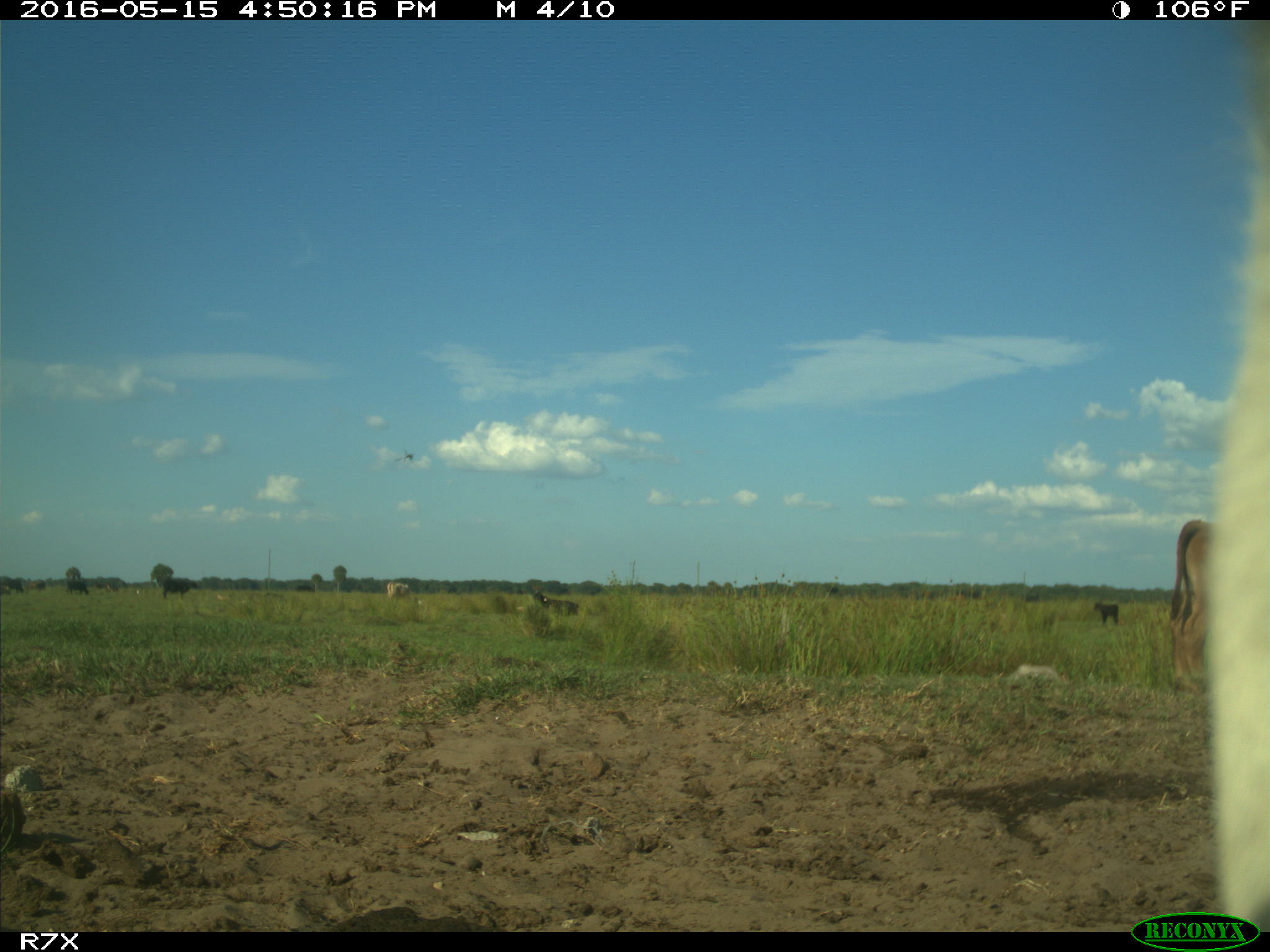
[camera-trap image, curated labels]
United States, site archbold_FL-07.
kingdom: Animalia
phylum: Chordata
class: Mammalia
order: Artiodactyla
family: Bovidae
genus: Bos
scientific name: Bos taurus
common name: domestic cow